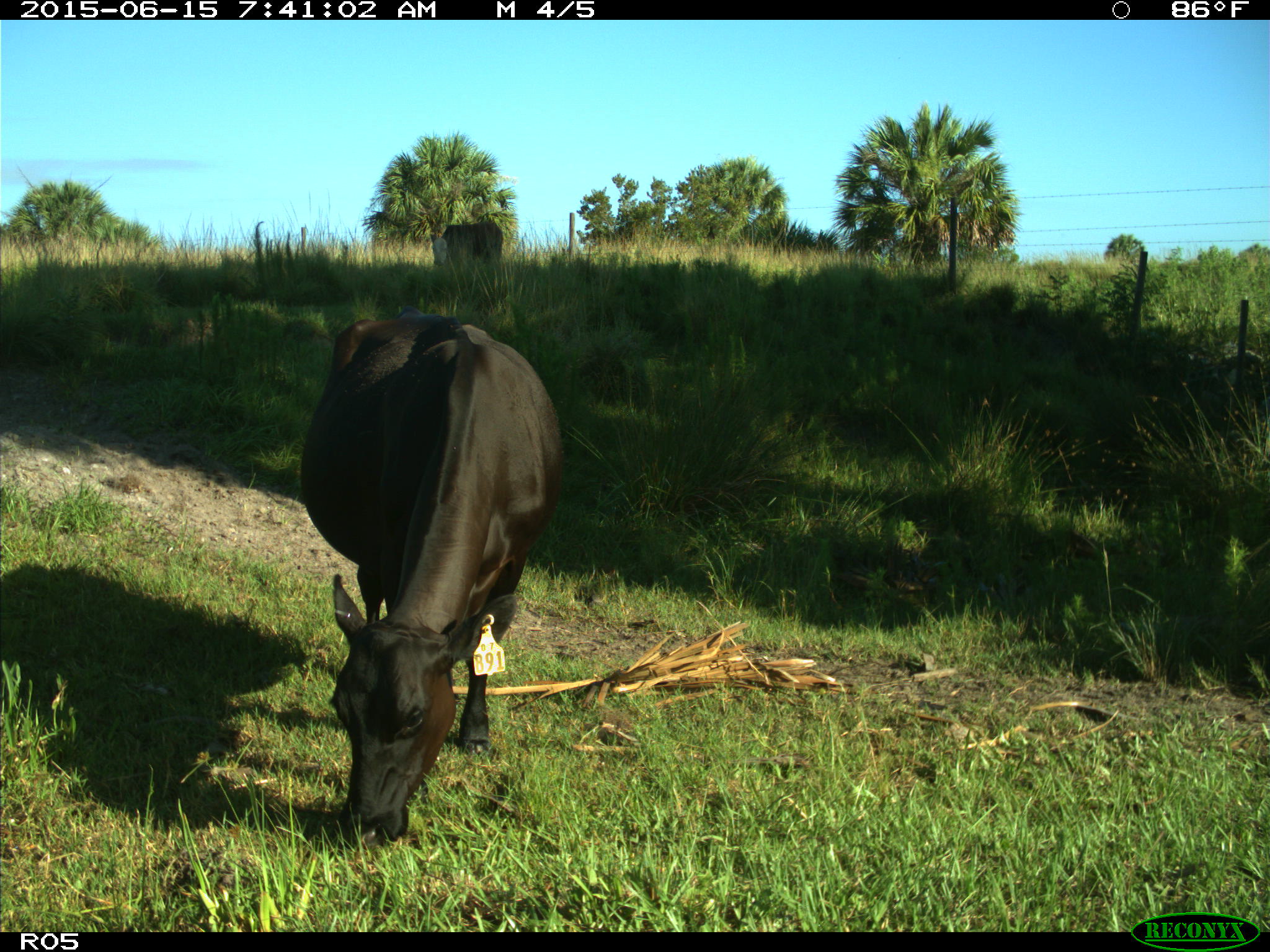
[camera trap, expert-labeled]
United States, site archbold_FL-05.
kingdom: Animalia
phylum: Chordata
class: Mammalia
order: Artiodactyla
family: Bovidae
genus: Bos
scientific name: Bos taurus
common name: domestic cow